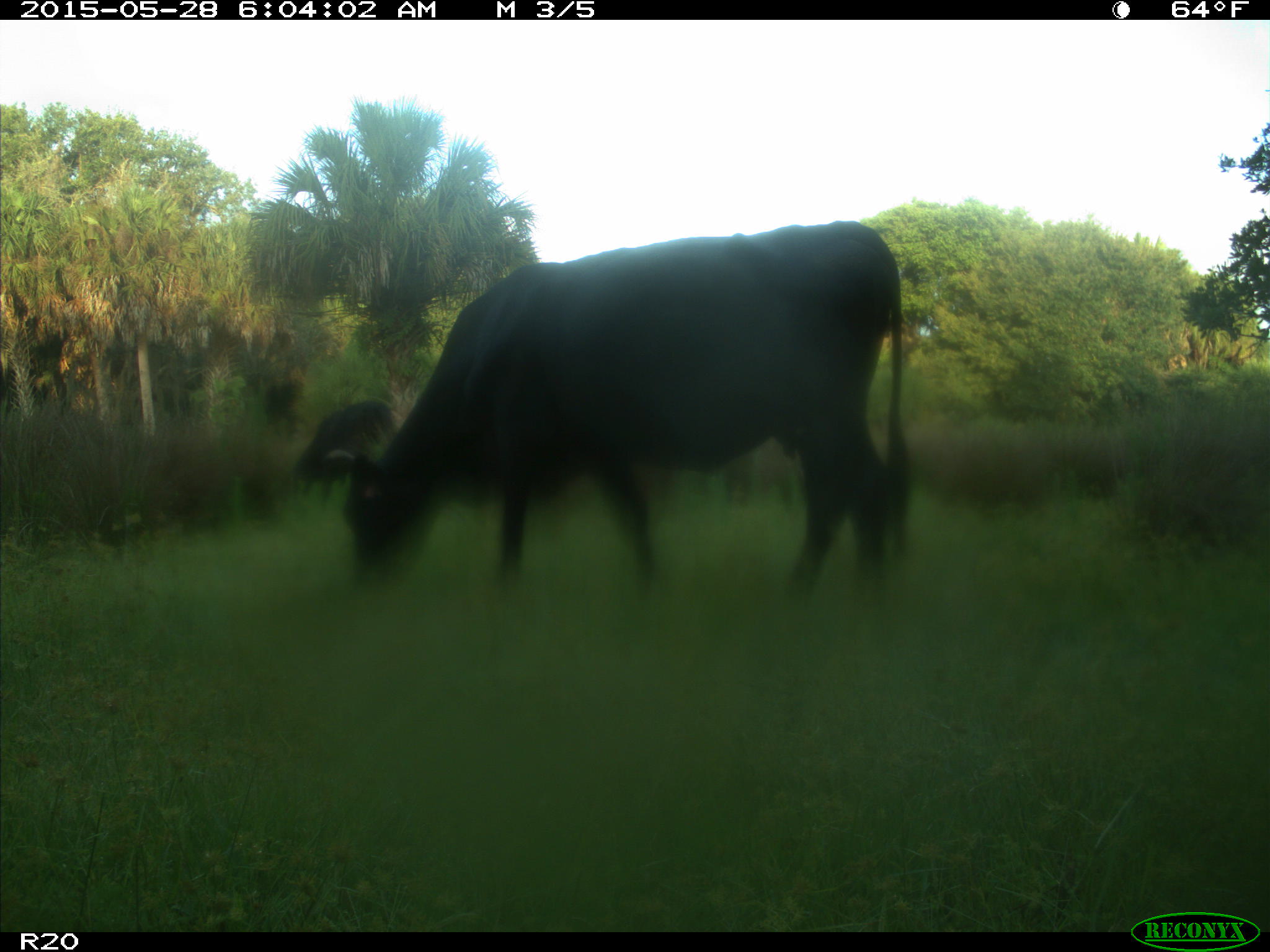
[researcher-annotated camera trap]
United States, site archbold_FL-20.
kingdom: Animalia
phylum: Chordata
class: Mammalia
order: Artiodactyla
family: Bovidae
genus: Bos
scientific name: Bos taurus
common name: domestic cow